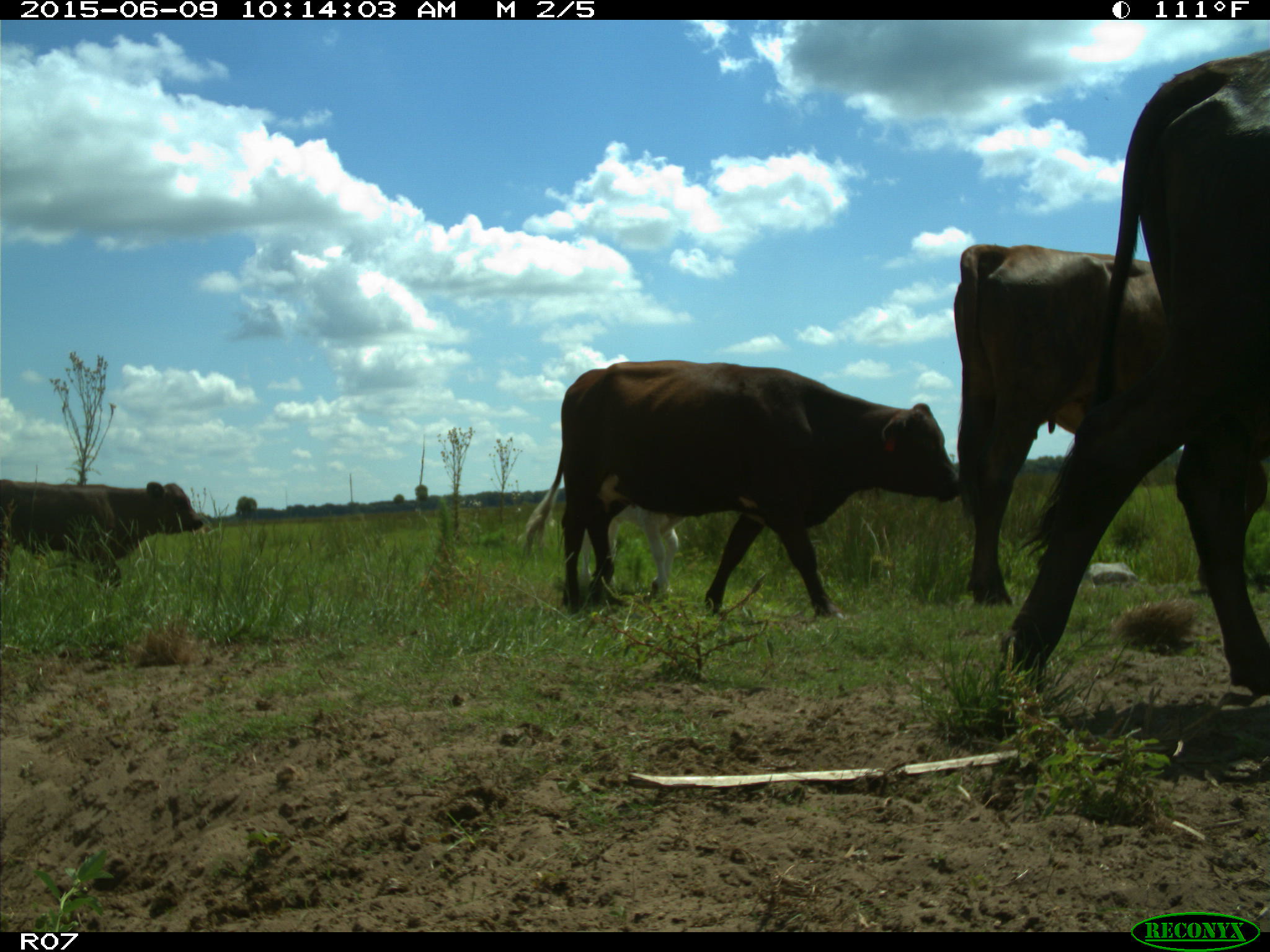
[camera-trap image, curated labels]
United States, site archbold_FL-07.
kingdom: Animalia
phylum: Chordata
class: Mammalia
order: Artiodactyla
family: Bovidae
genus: Bos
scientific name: Bos taurus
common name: domestic cow